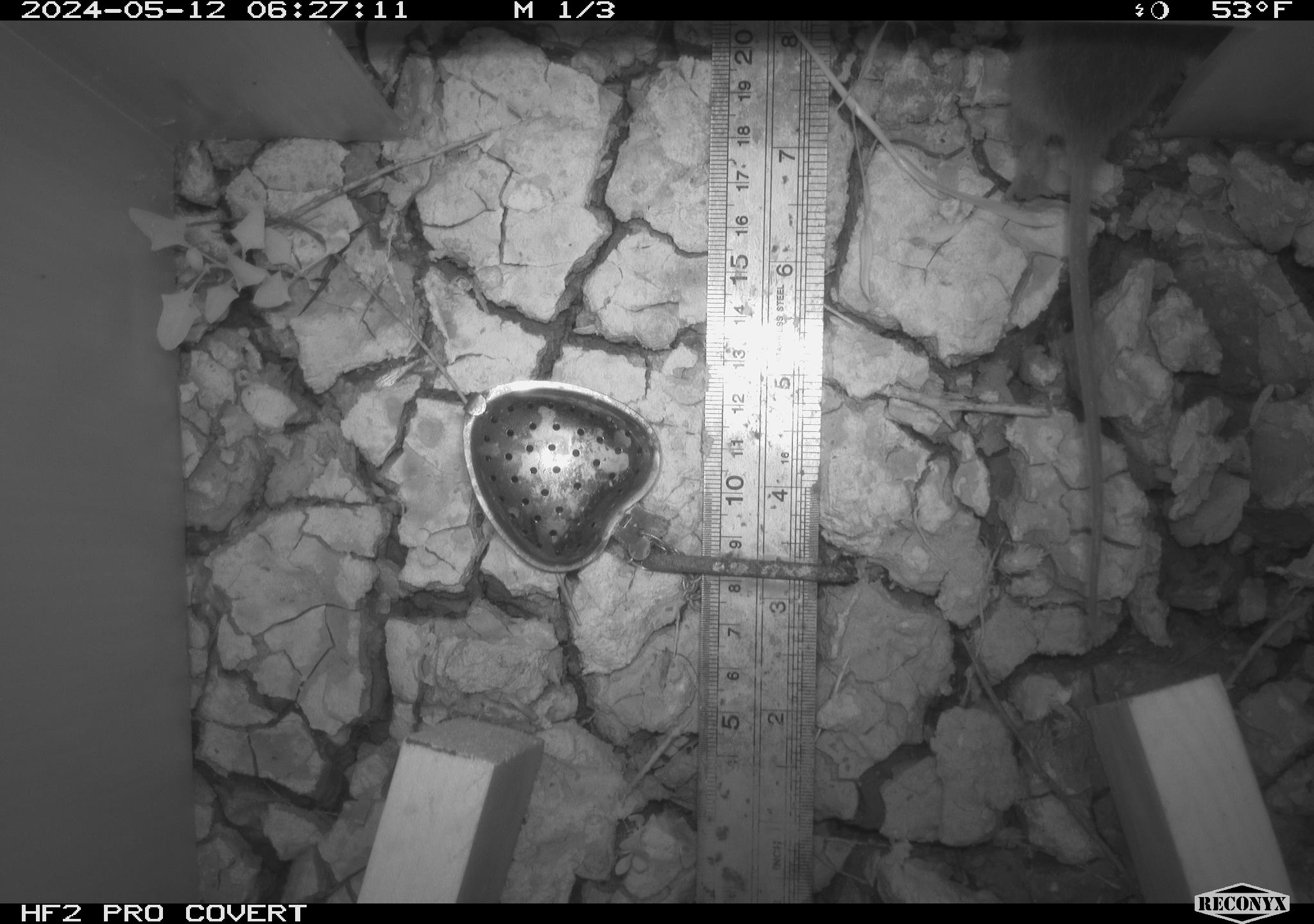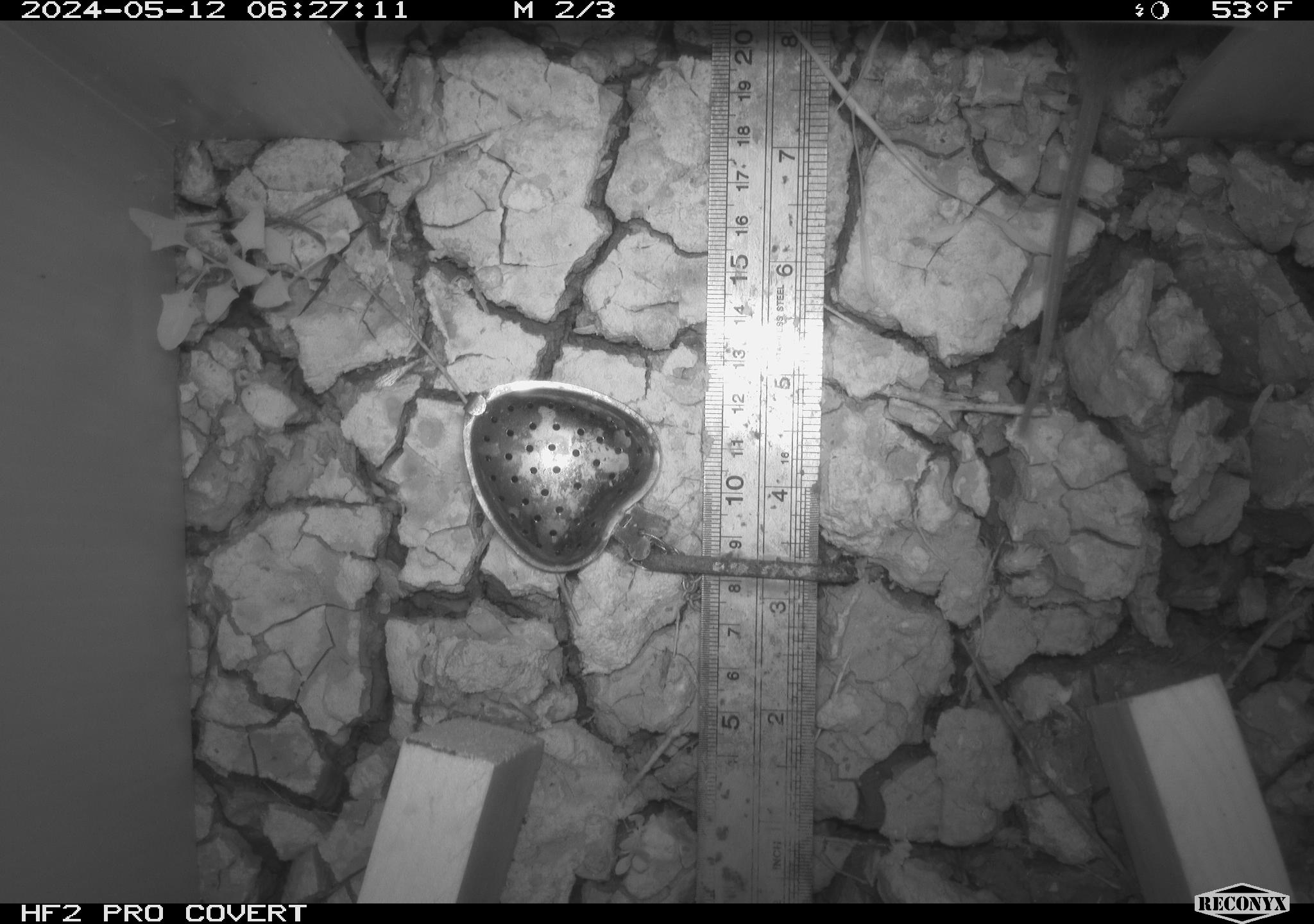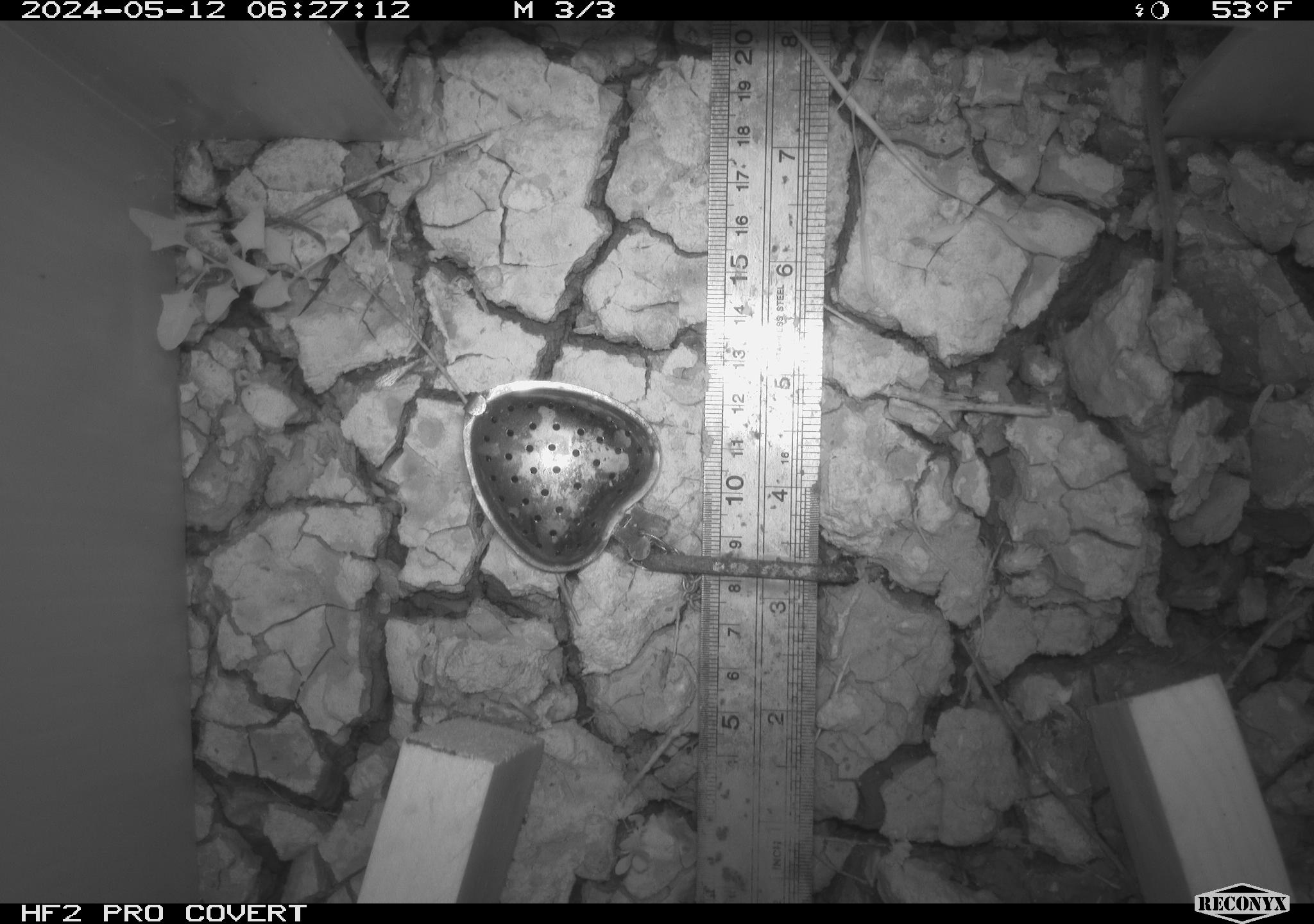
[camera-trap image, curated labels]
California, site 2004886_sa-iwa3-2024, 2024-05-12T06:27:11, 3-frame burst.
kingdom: Animalia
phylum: Chordata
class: Mammalia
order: Rodentia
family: Cricetidae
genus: Sigmodon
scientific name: Sigmodon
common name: cotton rat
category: sigmodon species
Sigmodon species (cotton rat) (Sigmodon).